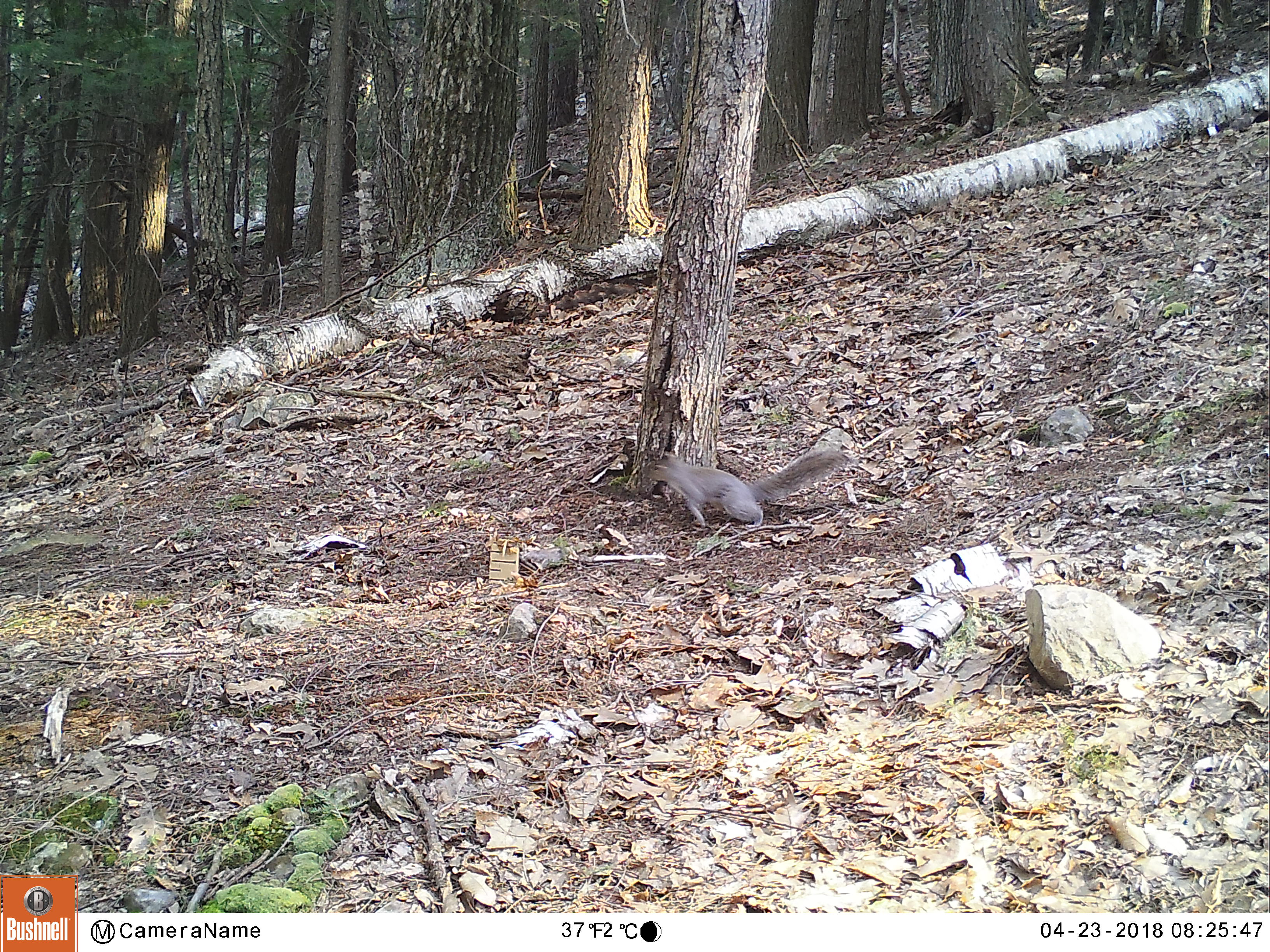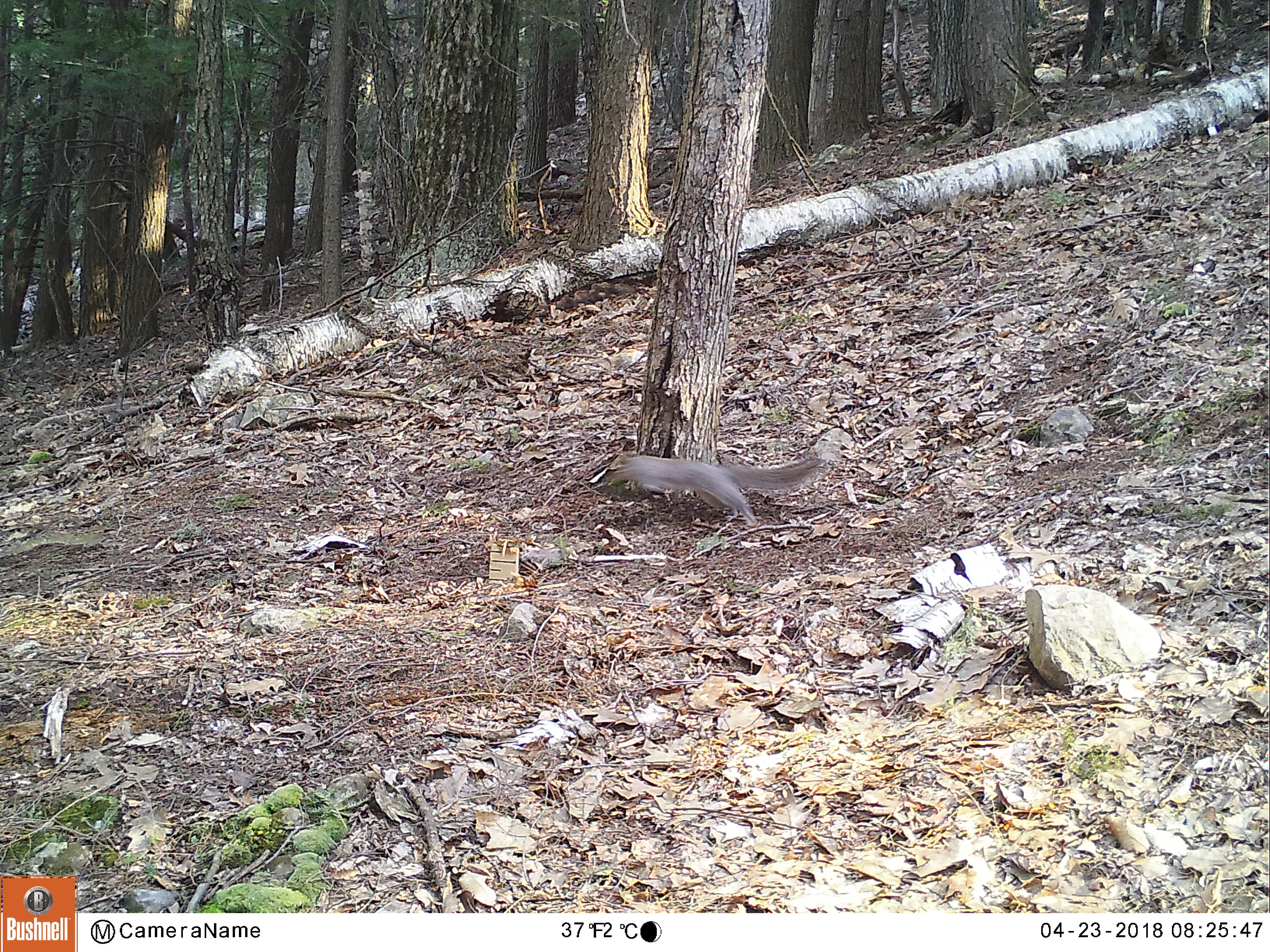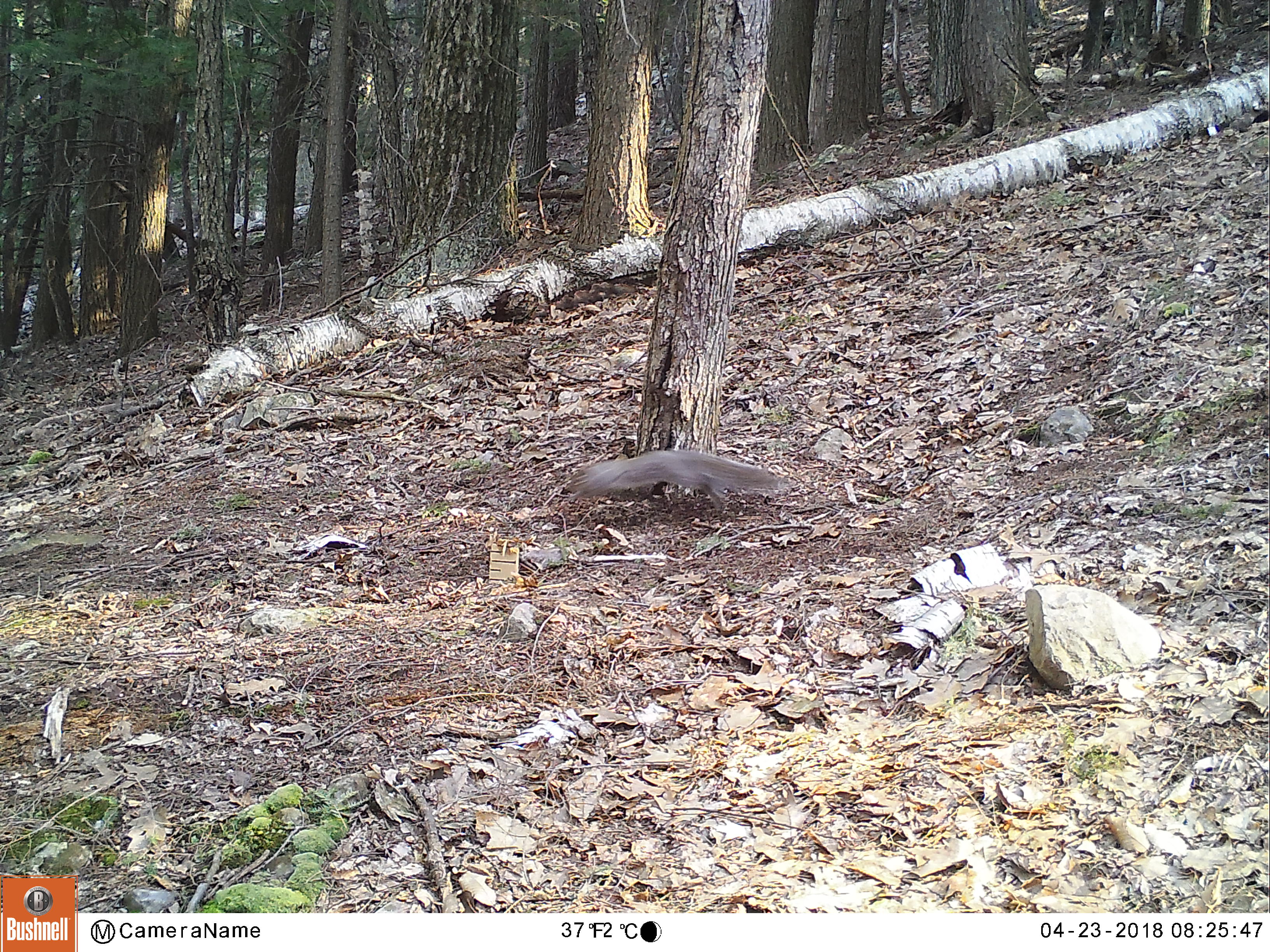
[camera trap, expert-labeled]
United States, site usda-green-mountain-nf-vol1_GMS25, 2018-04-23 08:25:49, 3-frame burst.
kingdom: Animalia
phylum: Chordata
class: Mammalia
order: Rodentia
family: Sciuridae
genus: Sciurus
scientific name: Sciurus carolinensis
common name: gray squirrel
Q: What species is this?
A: Gray squirrel (Sciurus carolinensis).